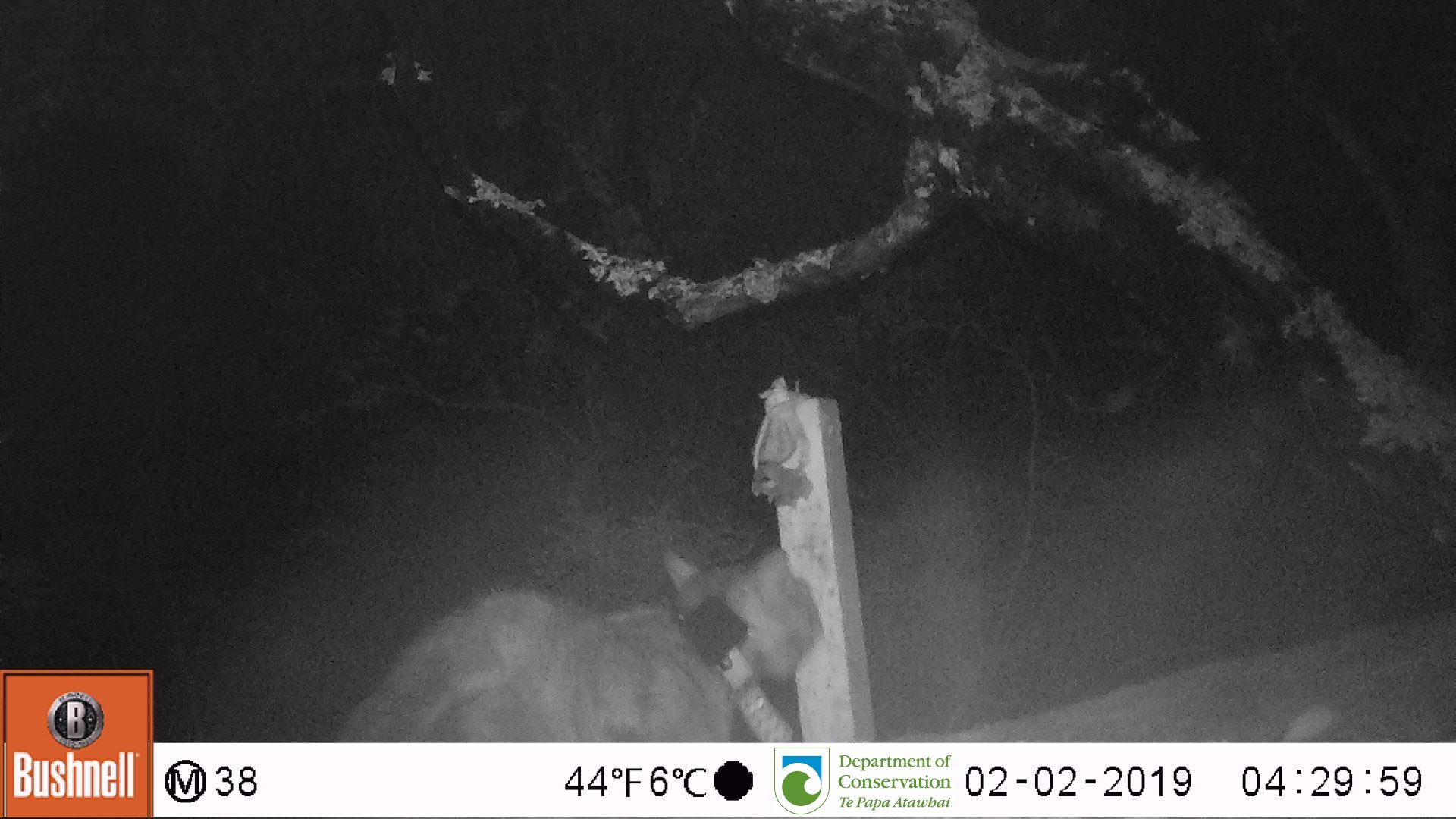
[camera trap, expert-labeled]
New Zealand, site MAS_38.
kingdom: Animalia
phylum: Chordata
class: Mammalia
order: Carnivora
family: Felidae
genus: Felis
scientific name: Felis catus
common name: domestic cat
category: cat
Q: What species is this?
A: Cat (domestic cat) (Felis catus).